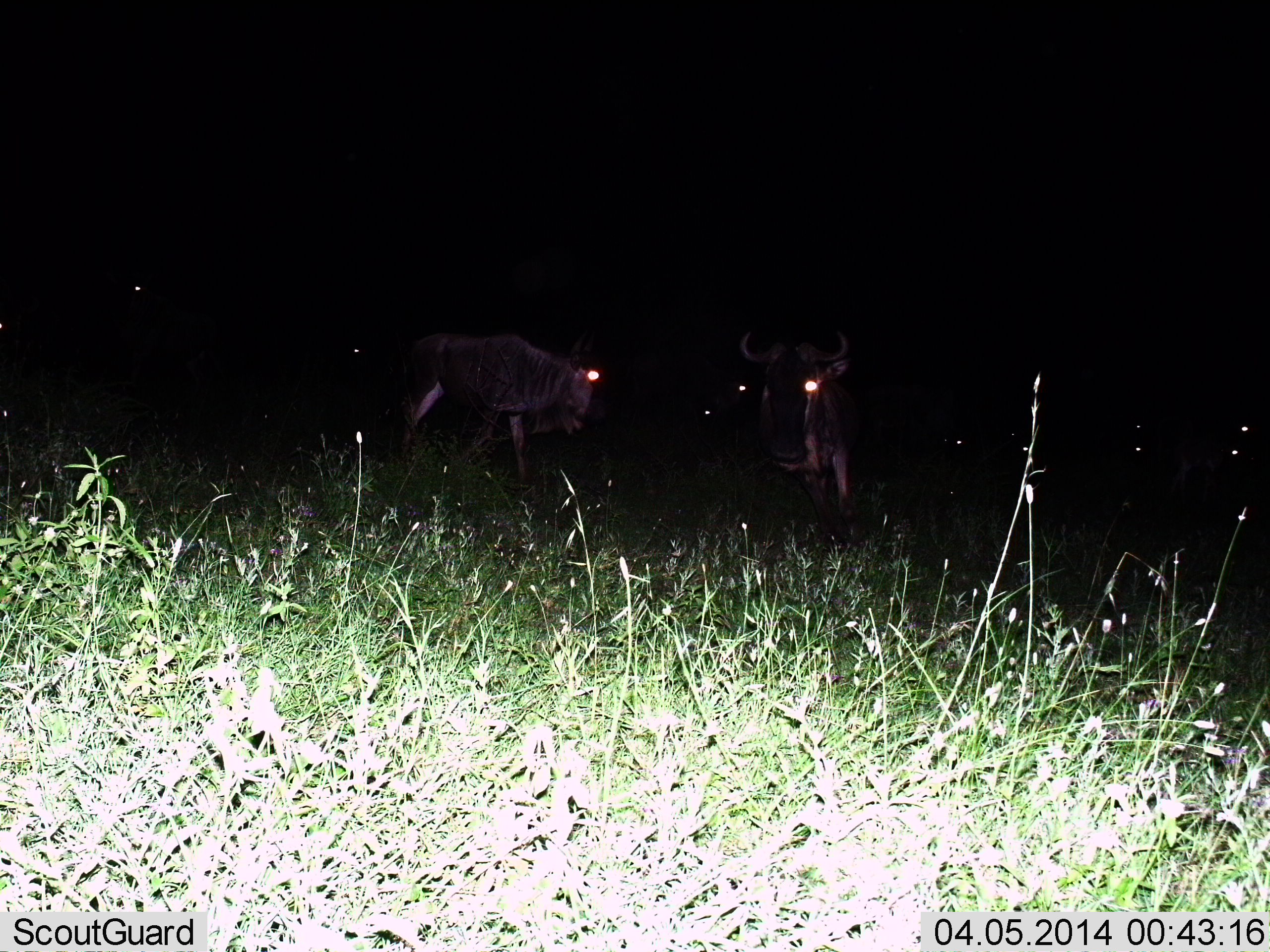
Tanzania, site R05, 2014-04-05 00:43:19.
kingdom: Animalia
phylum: Chordata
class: Mammalia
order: Artiodactyla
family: Bovidae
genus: Connochaetes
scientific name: Connochaetes taurinus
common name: blue wildebeest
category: wildebeest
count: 2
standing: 70%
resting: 0%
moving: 50%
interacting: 0%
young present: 0%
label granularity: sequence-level